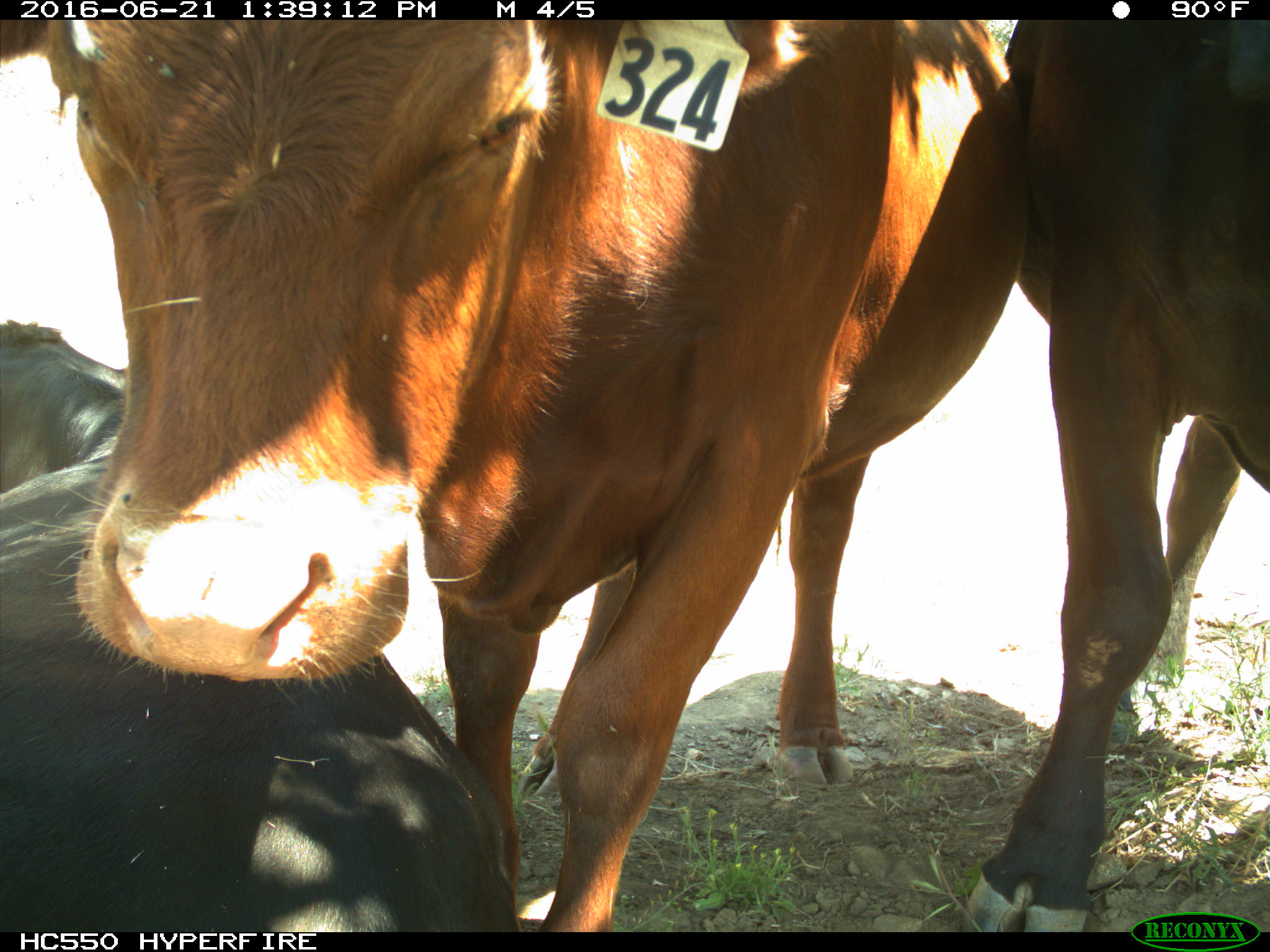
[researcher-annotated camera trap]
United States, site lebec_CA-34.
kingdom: Animalia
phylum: Chordata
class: Mammalia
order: Artiodactyla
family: Bovidae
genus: Bos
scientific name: Bos taurus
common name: domestic cow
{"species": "Bos taurus (domestic cow)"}